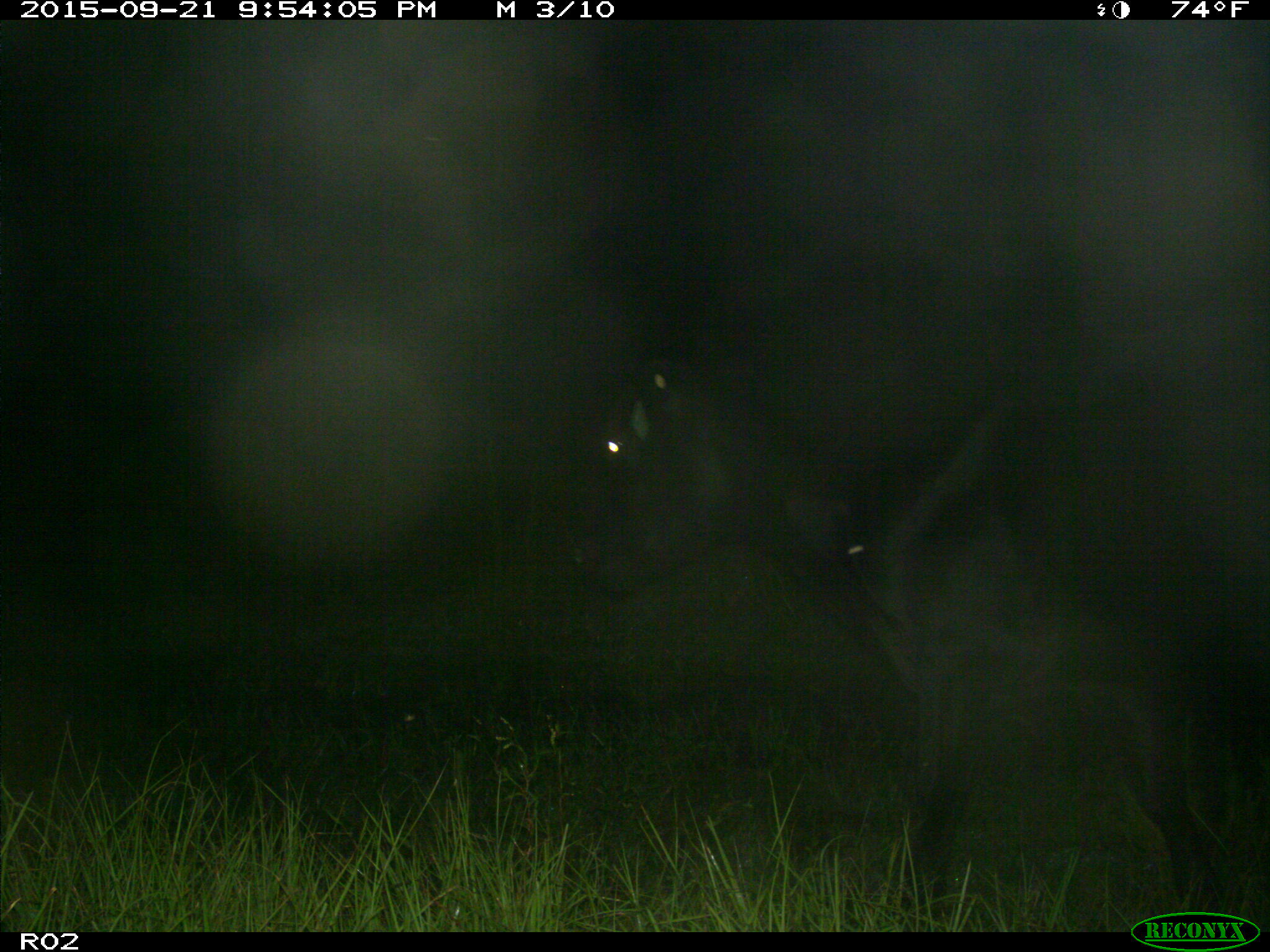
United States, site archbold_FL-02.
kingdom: Animalia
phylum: Chordata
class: Mammalia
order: Artiodactyla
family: Bovidae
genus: Bos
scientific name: Bos taurus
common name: domestic cow